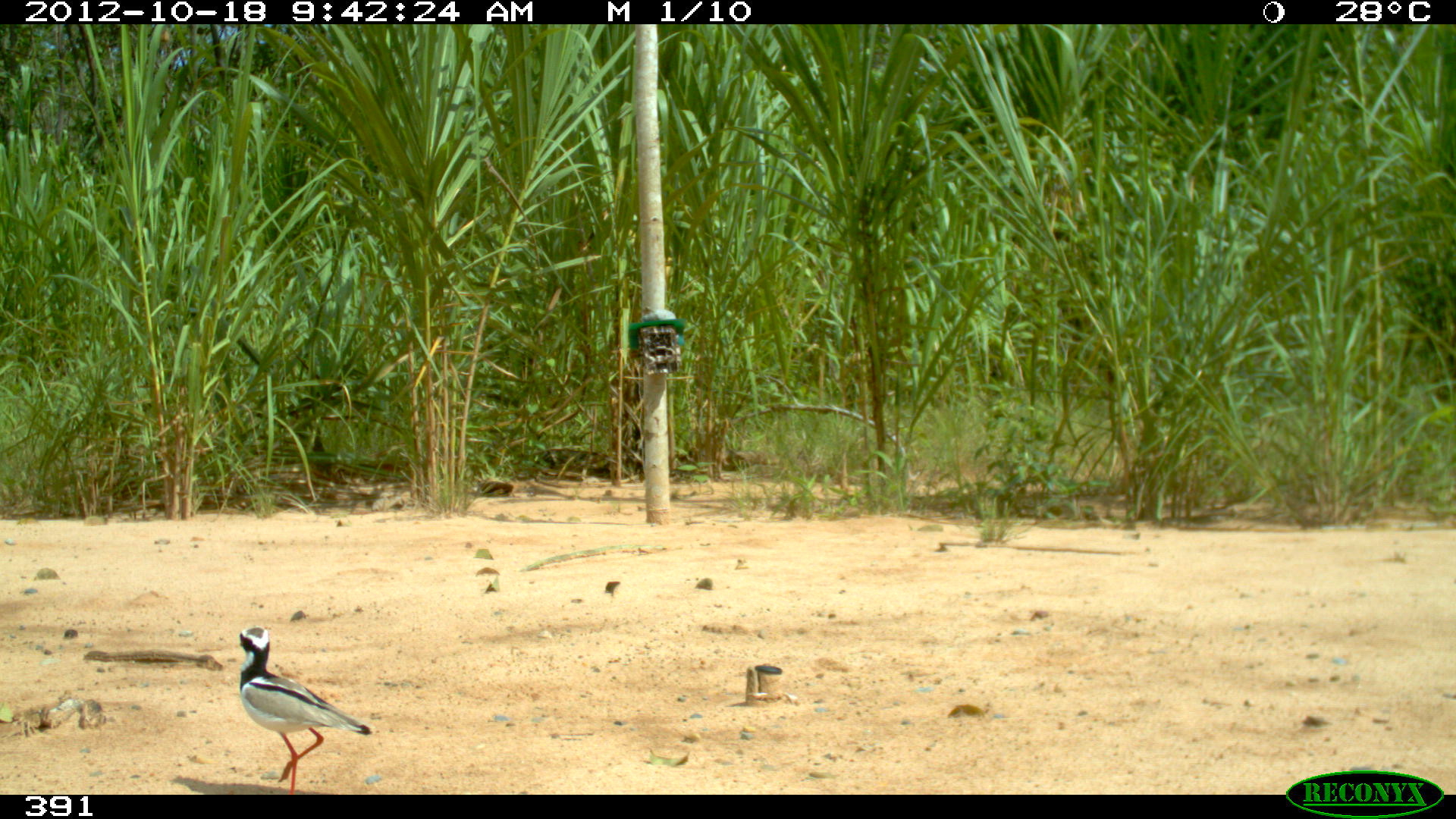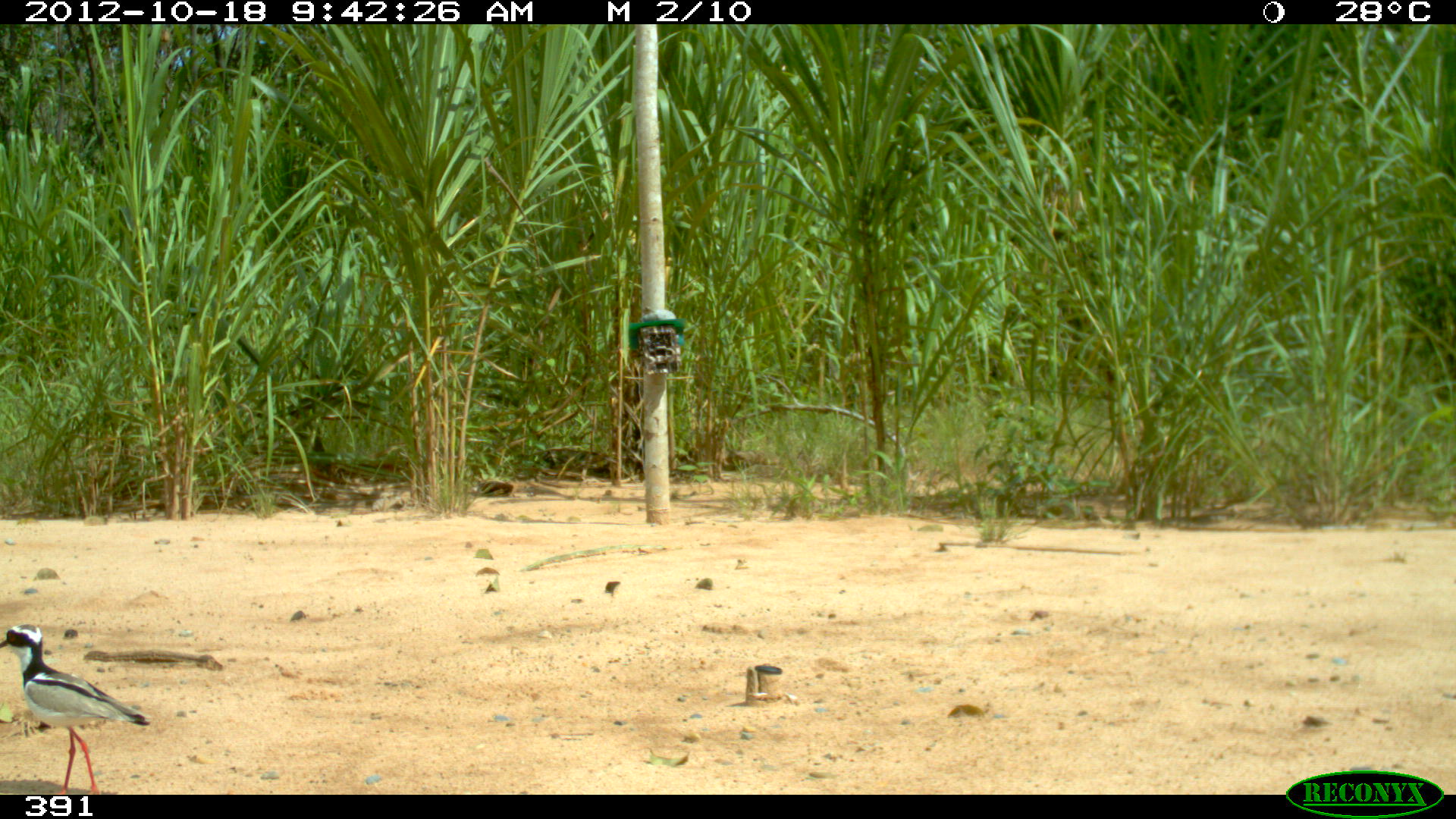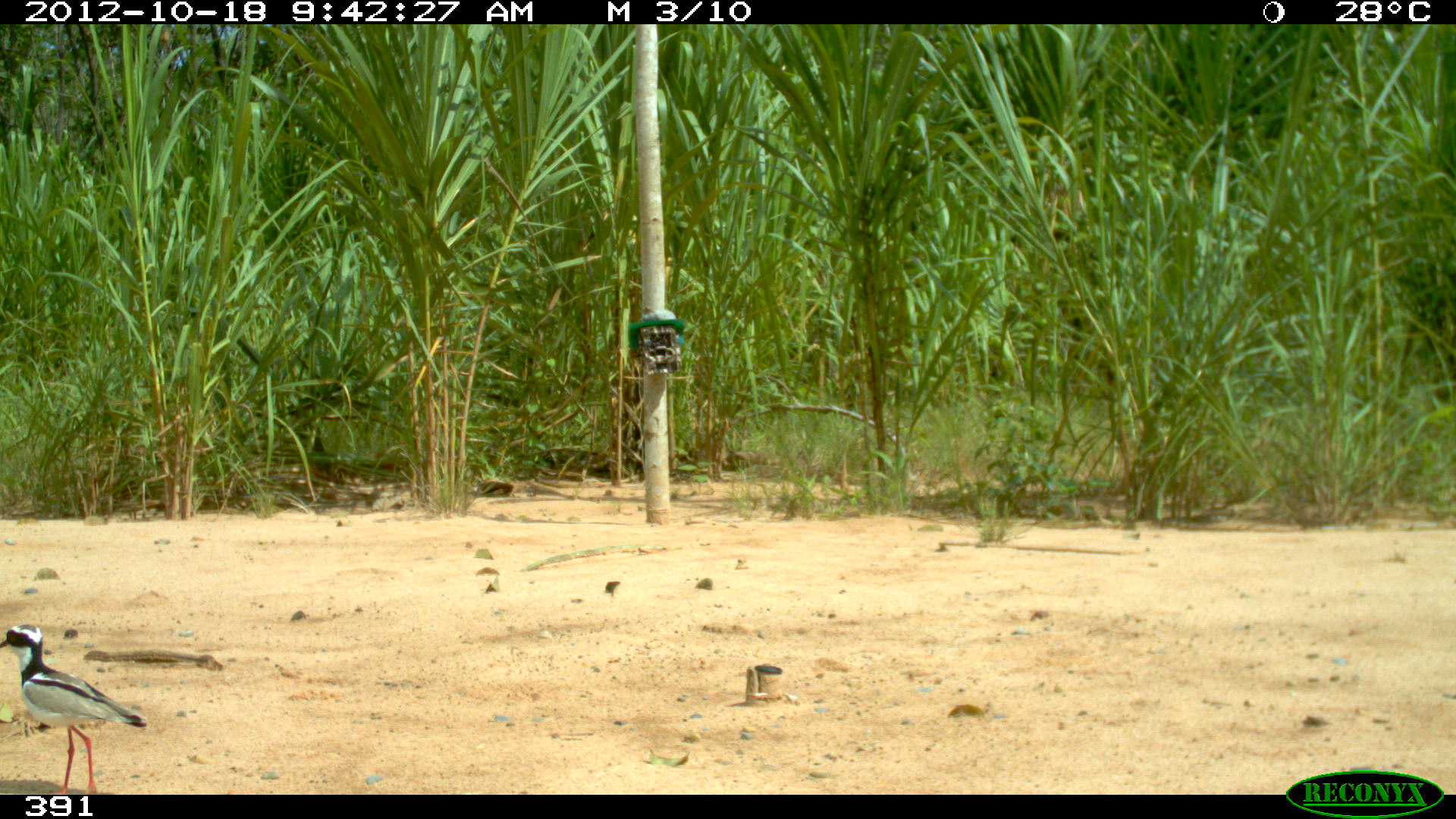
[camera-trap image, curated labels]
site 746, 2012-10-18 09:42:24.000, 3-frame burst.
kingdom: Animalia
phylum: Chordata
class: Aves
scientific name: Aves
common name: bird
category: unknown bird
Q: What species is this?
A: Unknown bird (bird) (Aves).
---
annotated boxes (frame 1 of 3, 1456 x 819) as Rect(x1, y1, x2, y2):
unknown bird: Rect(236, 625, 371, 795)